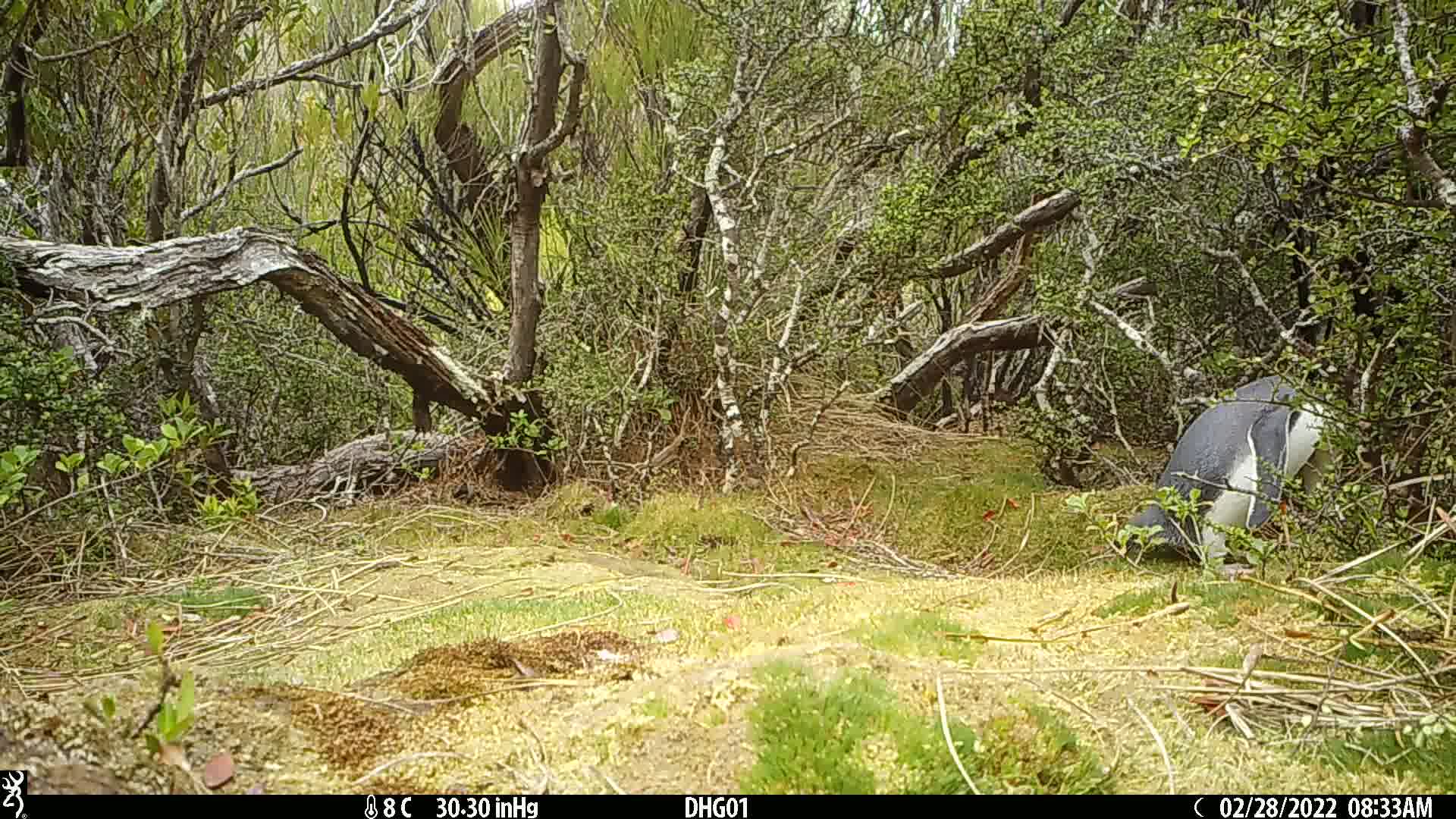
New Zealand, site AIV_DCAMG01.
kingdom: Animalia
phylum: Chordata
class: Aves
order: Sphenisciformes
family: Spheniscidae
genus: Megadyptes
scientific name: Megadyptes antipodes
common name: yellow-eyed penguin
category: yellow eyed penguin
Yellow eyed penguin (yellow-eyed penguin) (Megadyptes antipodes).